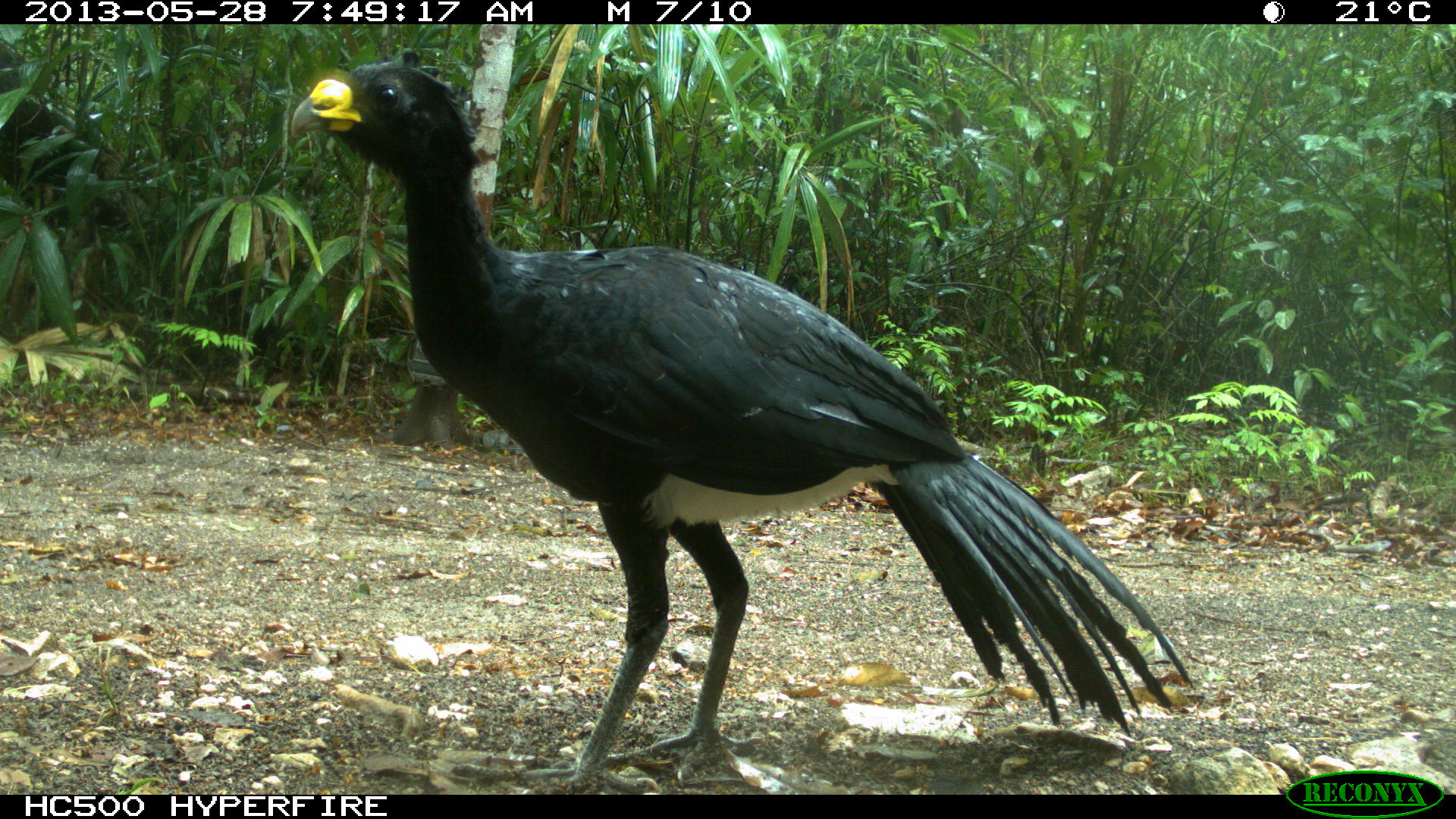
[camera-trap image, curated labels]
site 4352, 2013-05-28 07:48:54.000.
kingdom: Animalia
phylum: Chordata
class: Aves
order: Galliformes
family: Cracidae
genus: Crax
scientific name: Crax rubra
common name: great curassow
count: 1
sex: male